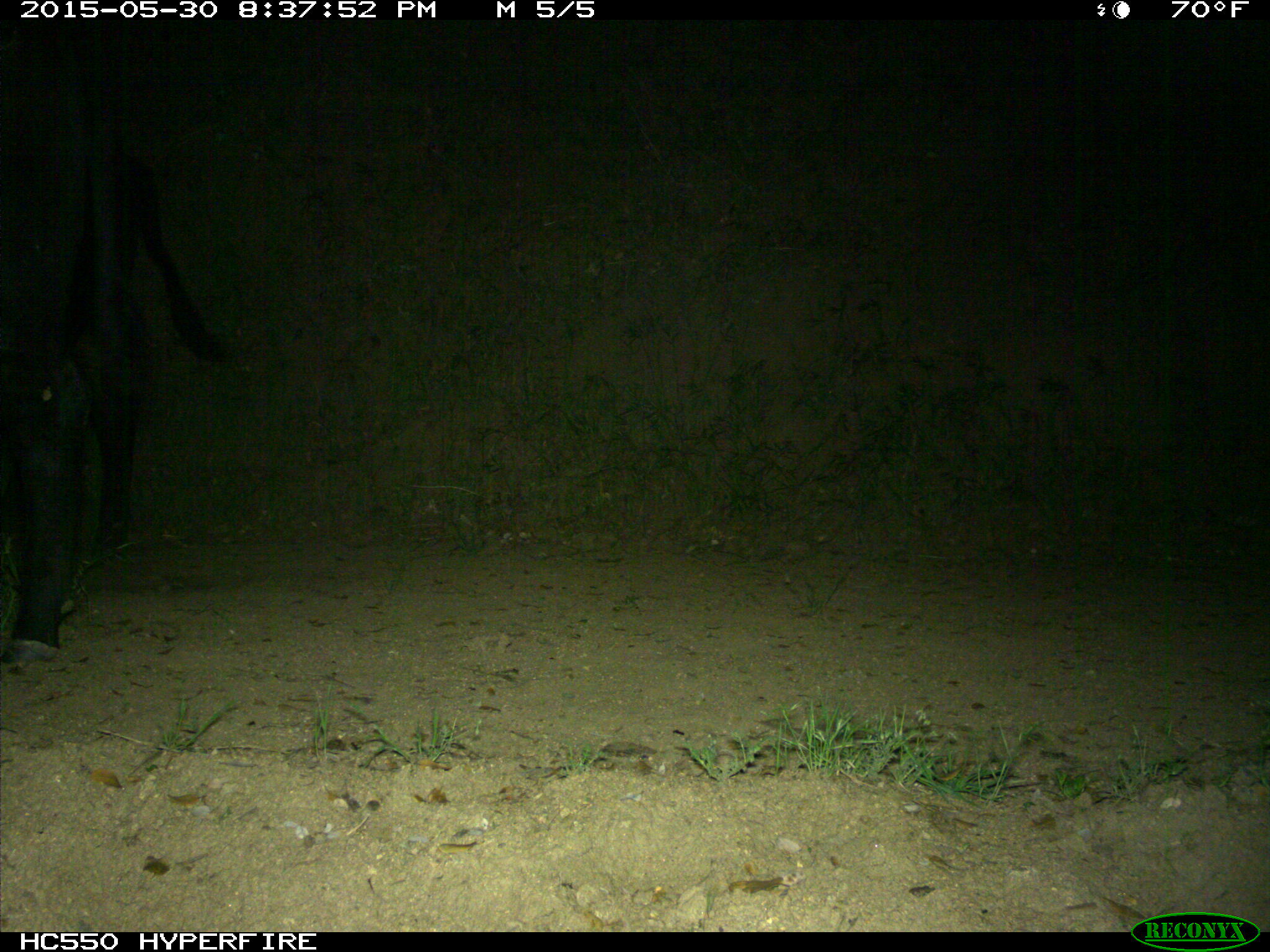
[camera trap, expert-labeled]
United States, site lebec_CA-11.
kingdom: Animalia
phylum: Chordata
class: Mammalia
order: Artiodactyla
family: Bovidae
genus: Bos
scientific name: Bos taurus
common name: domestic cow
Bos taurus (domestic cow).